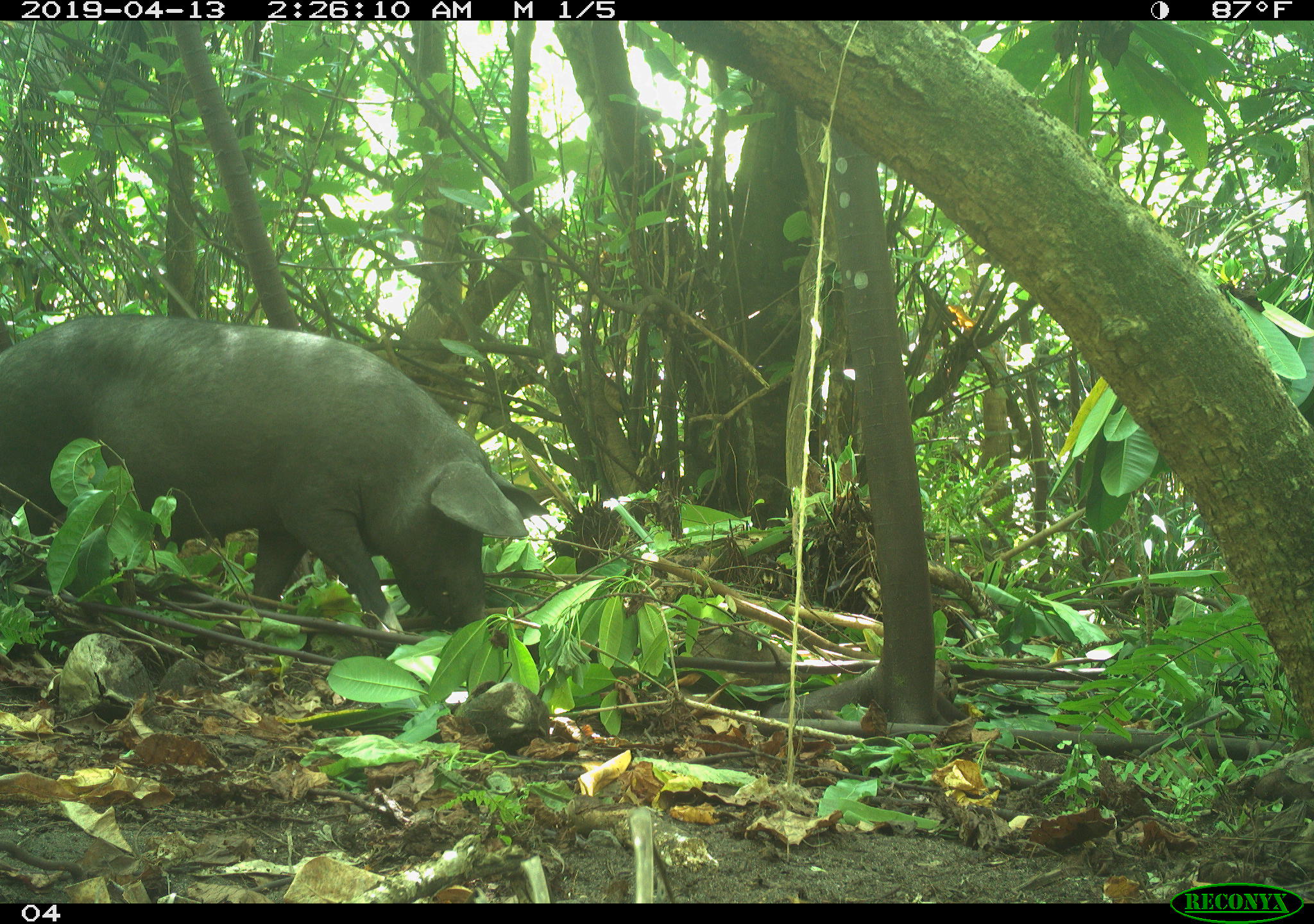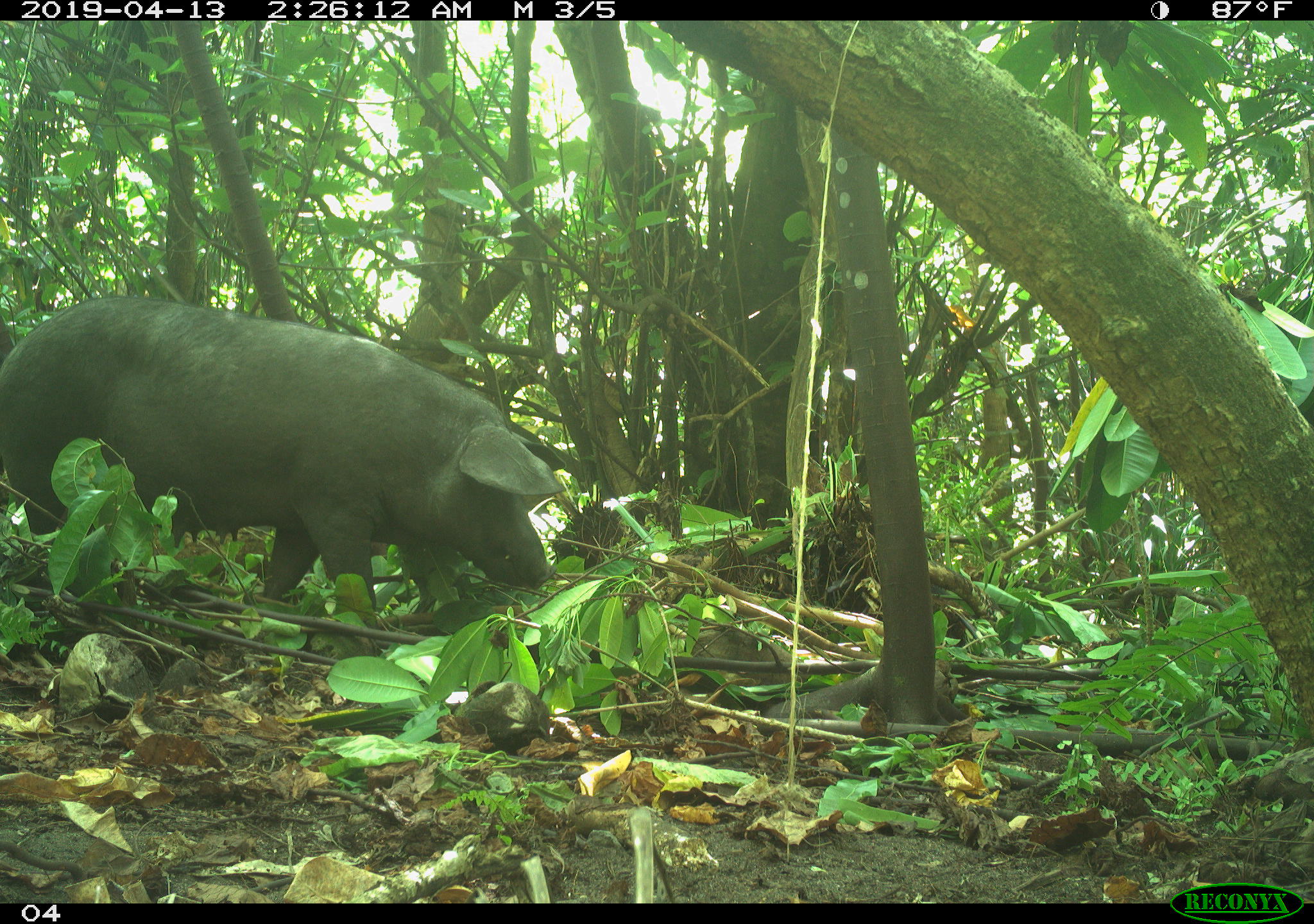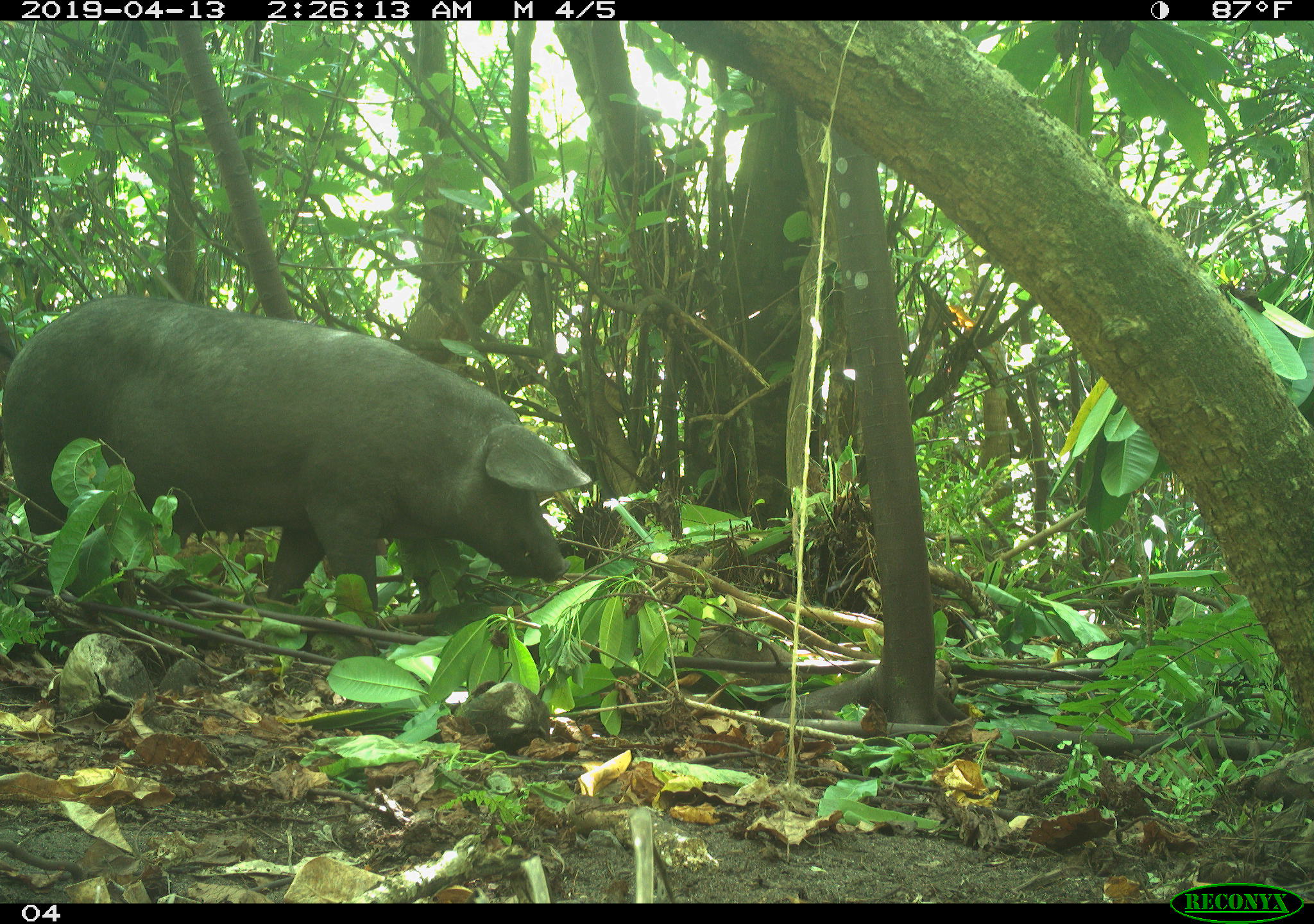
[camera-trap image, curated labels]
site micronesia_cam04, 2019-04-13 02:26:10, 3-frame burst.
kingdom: Animalia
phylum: Chordata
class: Mammalia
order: Artiodactyla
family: Suidae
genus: Sus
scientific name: Sus scrofa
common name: pig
Pig (Sus scrofa).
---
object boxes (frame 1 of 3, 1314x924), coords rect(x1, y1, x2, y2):
pig: rect(0, 316, 546, 661)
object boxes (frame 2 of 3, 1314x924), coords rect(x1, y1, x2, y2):
pig: rect(1, 297, 561, 637)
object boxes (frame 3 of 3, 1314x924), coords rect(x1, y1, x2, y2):
pig: rect(3, 296, 592, 637)